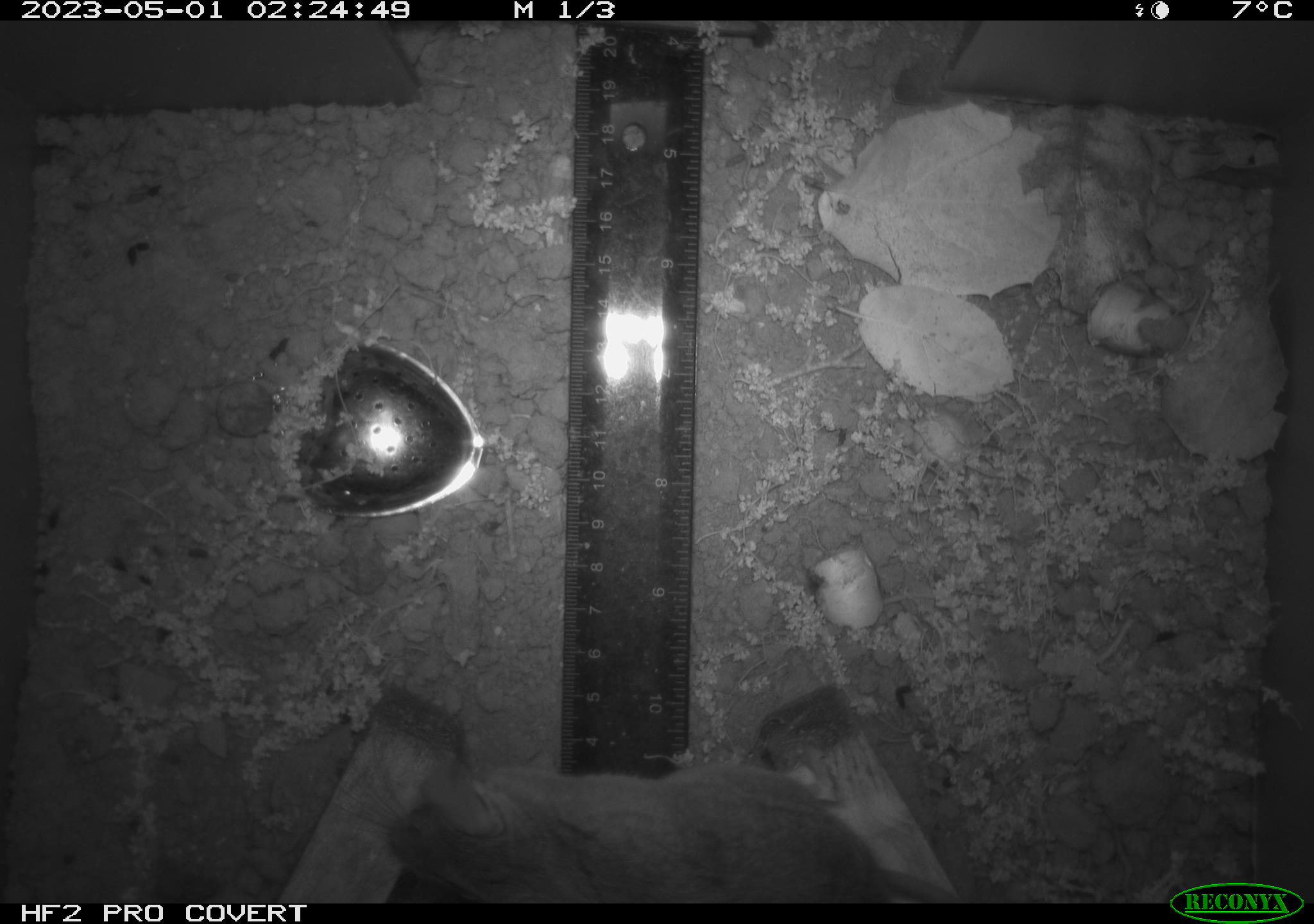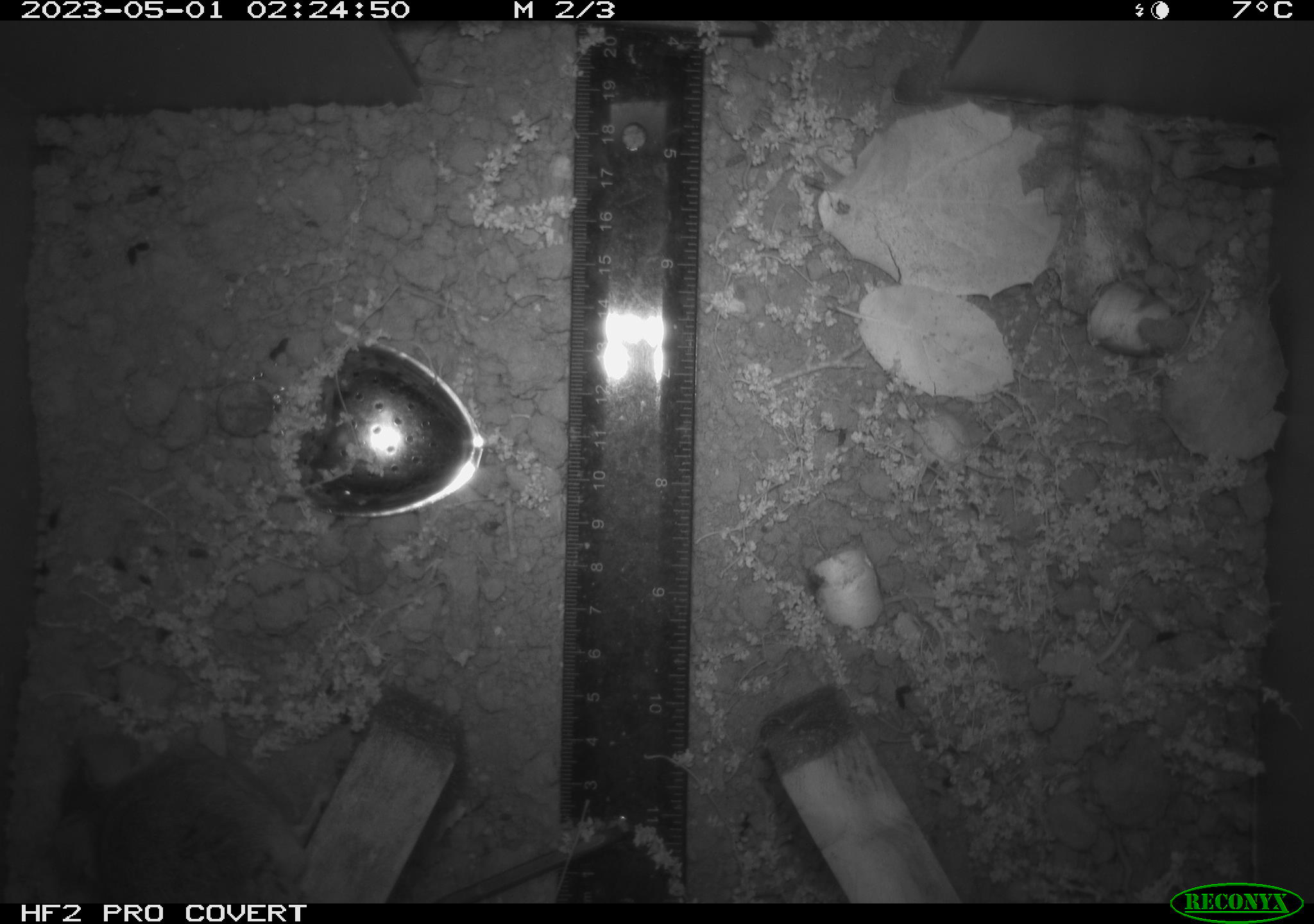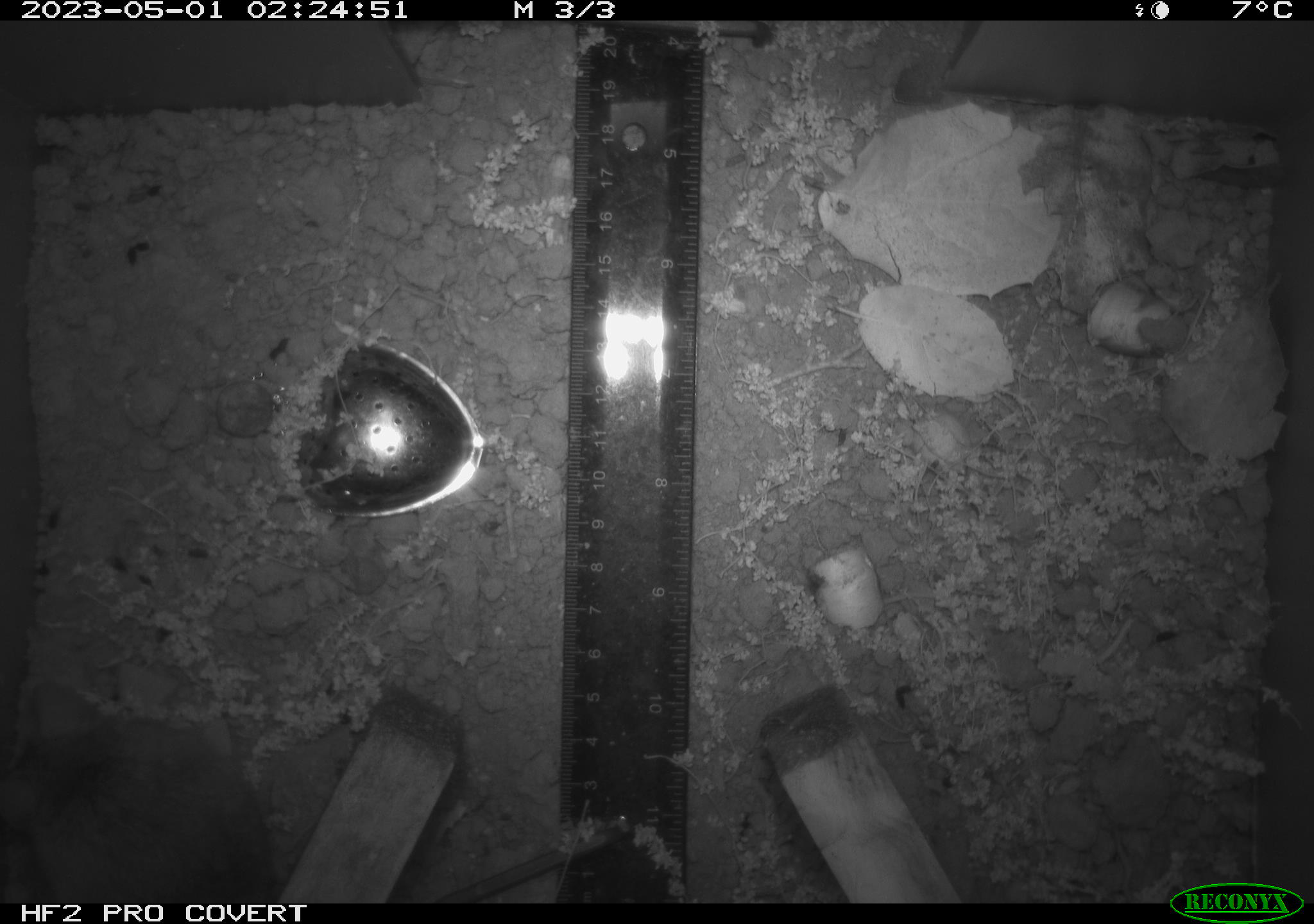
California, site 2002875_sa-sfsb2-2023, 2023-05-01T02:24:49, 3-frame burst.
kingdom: Animalia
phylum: Chordata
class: Mammalia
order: Rodentia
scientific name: Rodentia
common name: mouse species